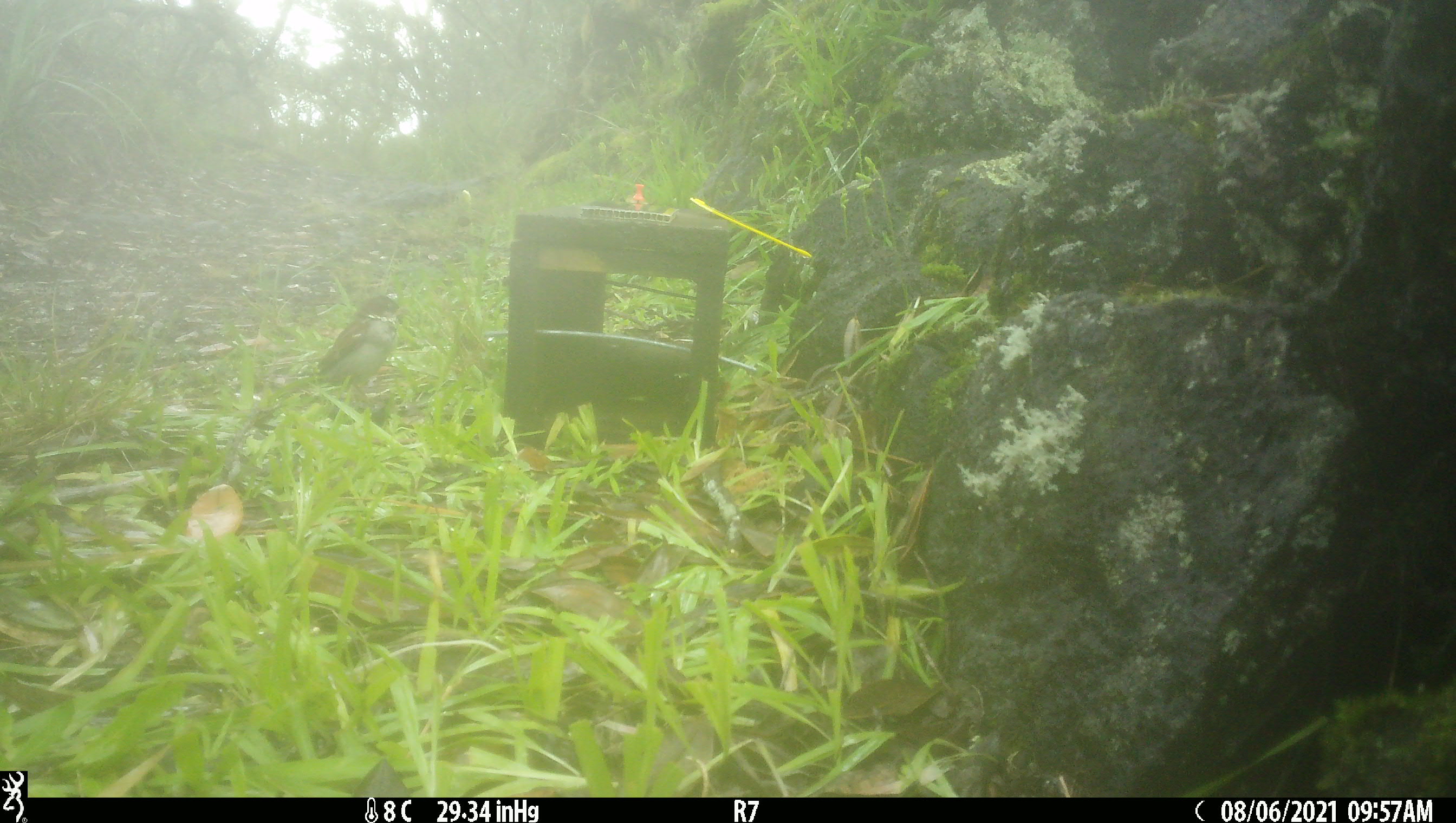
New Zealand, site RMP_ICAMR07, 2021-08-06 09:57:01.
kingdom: Animalia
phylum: Chordata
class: Aves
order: Passeriformes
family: Passeridae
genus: Passer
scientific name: Passer domesticus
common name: house sparrow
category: sparrow